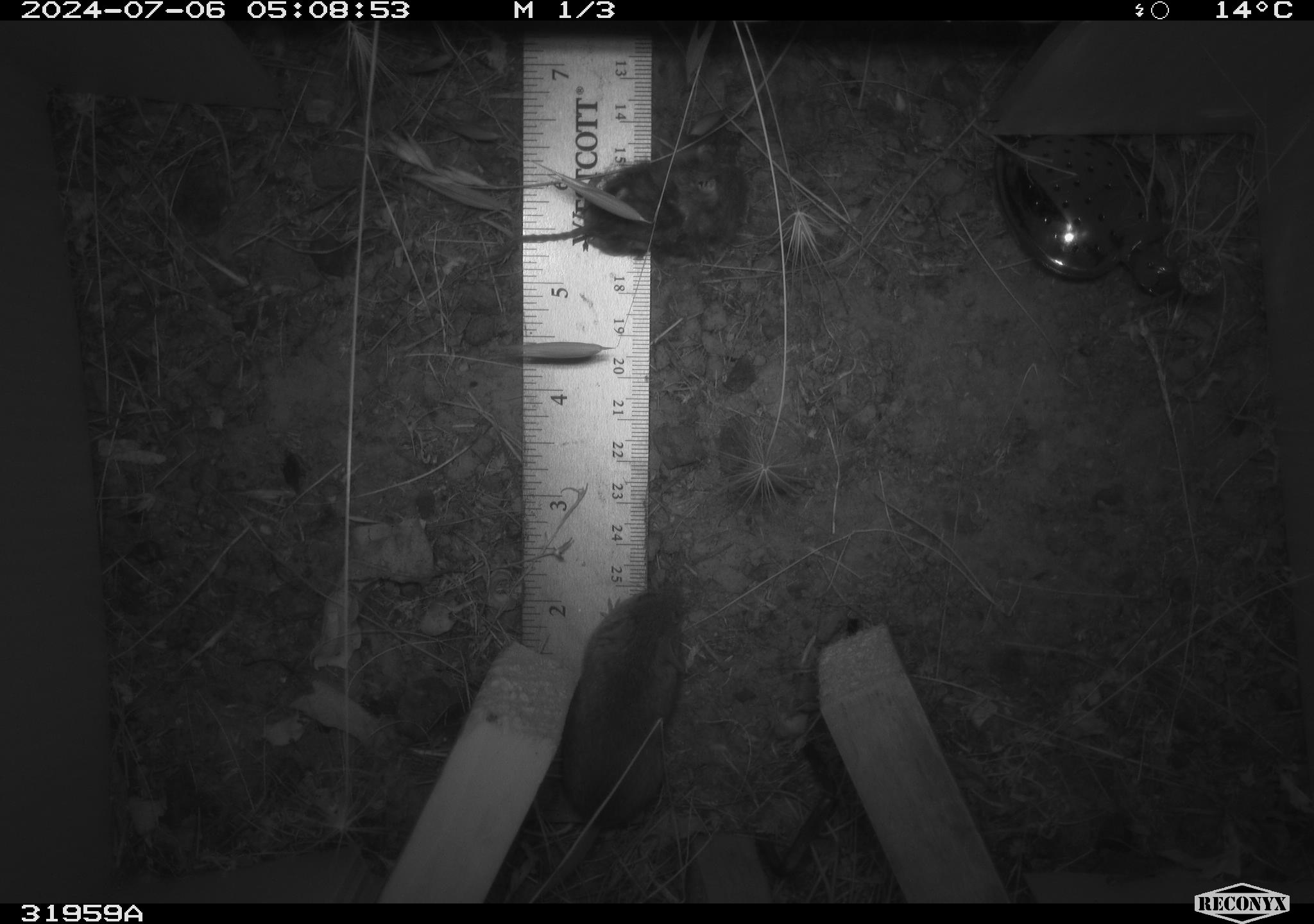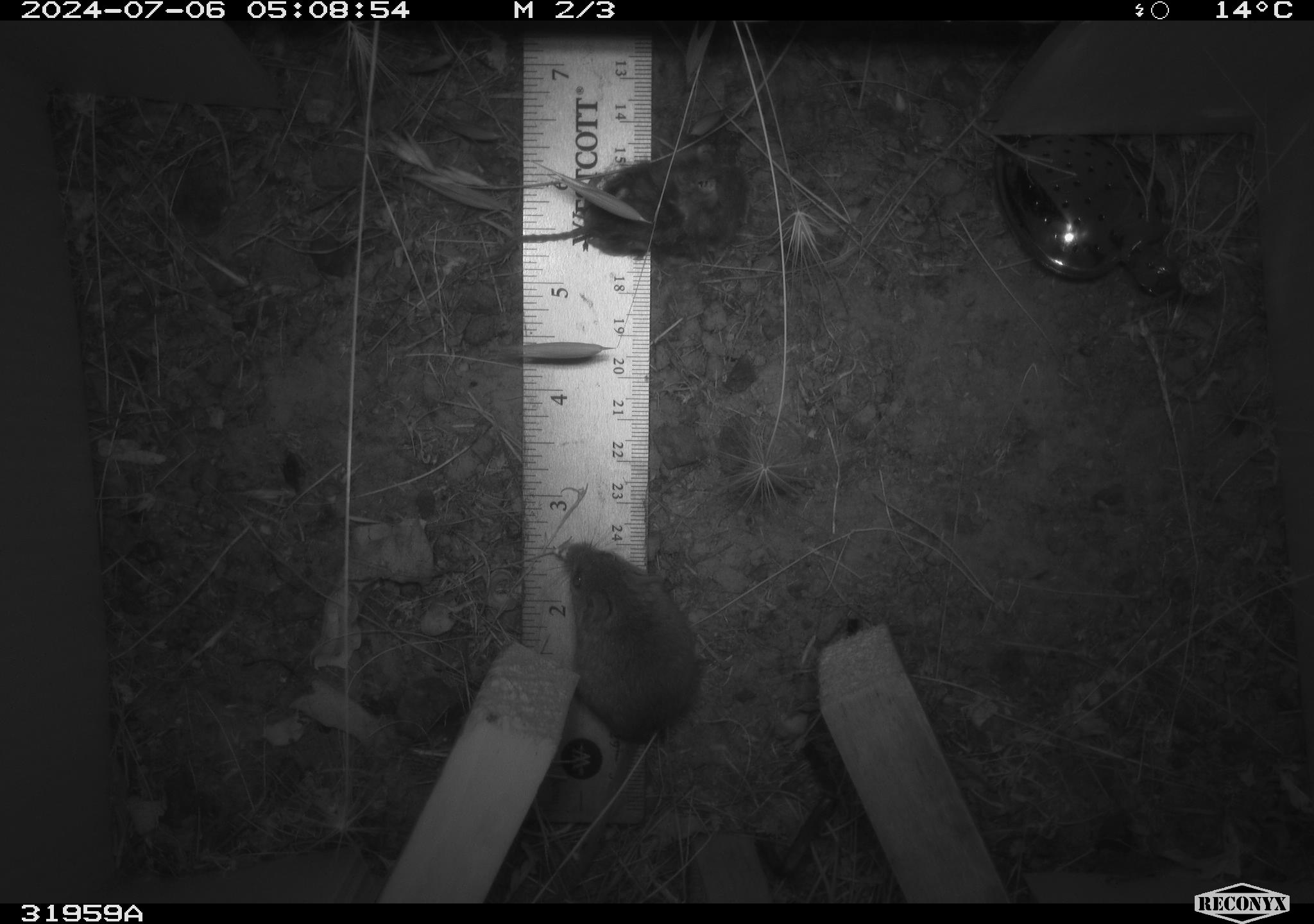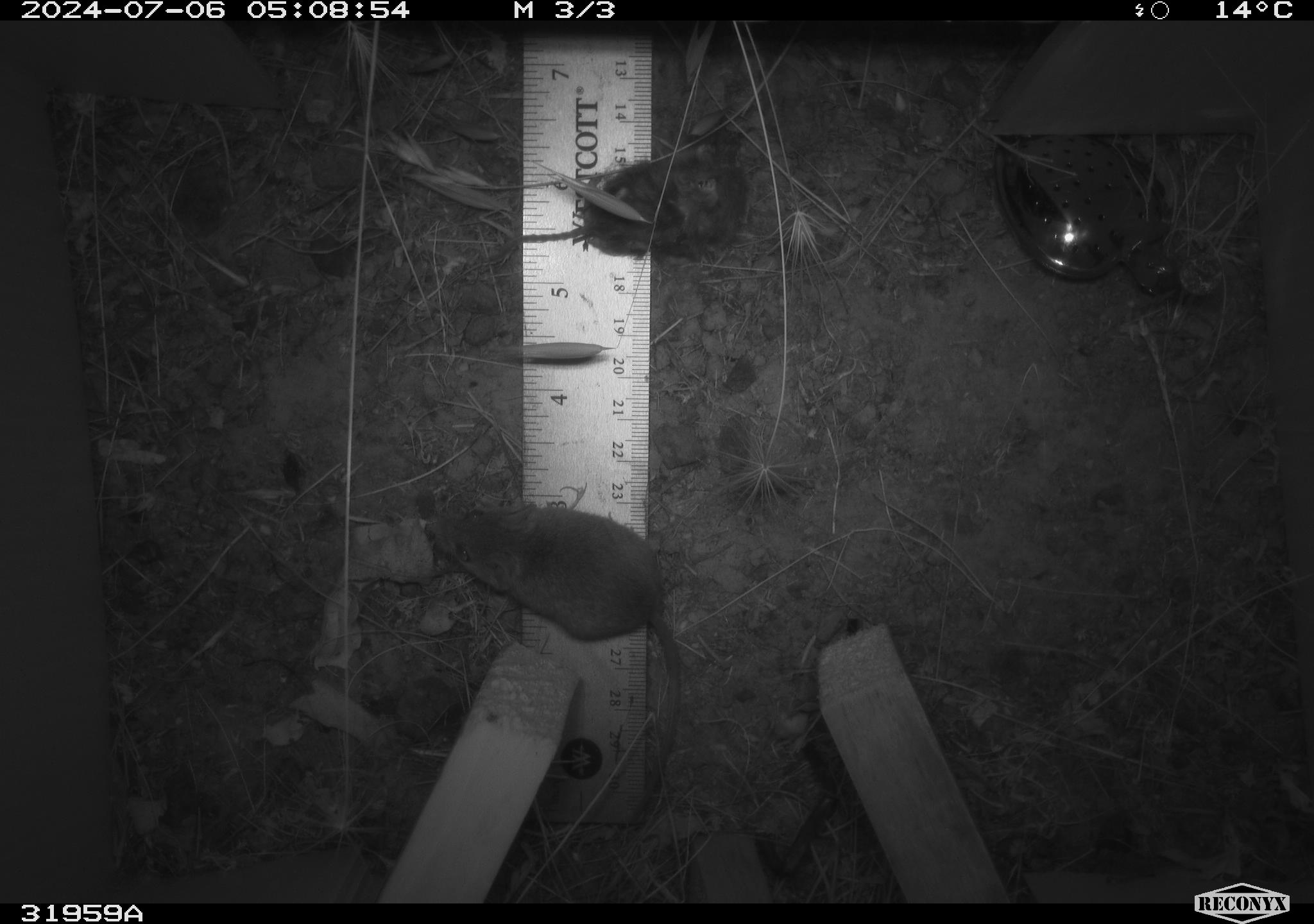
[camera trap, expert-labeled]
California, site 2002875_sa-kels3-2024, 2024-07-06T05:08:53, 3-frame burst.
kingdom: Animalia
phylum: Chordata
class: Mammalia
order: Rodentia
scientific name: Rodentia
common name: mouse species